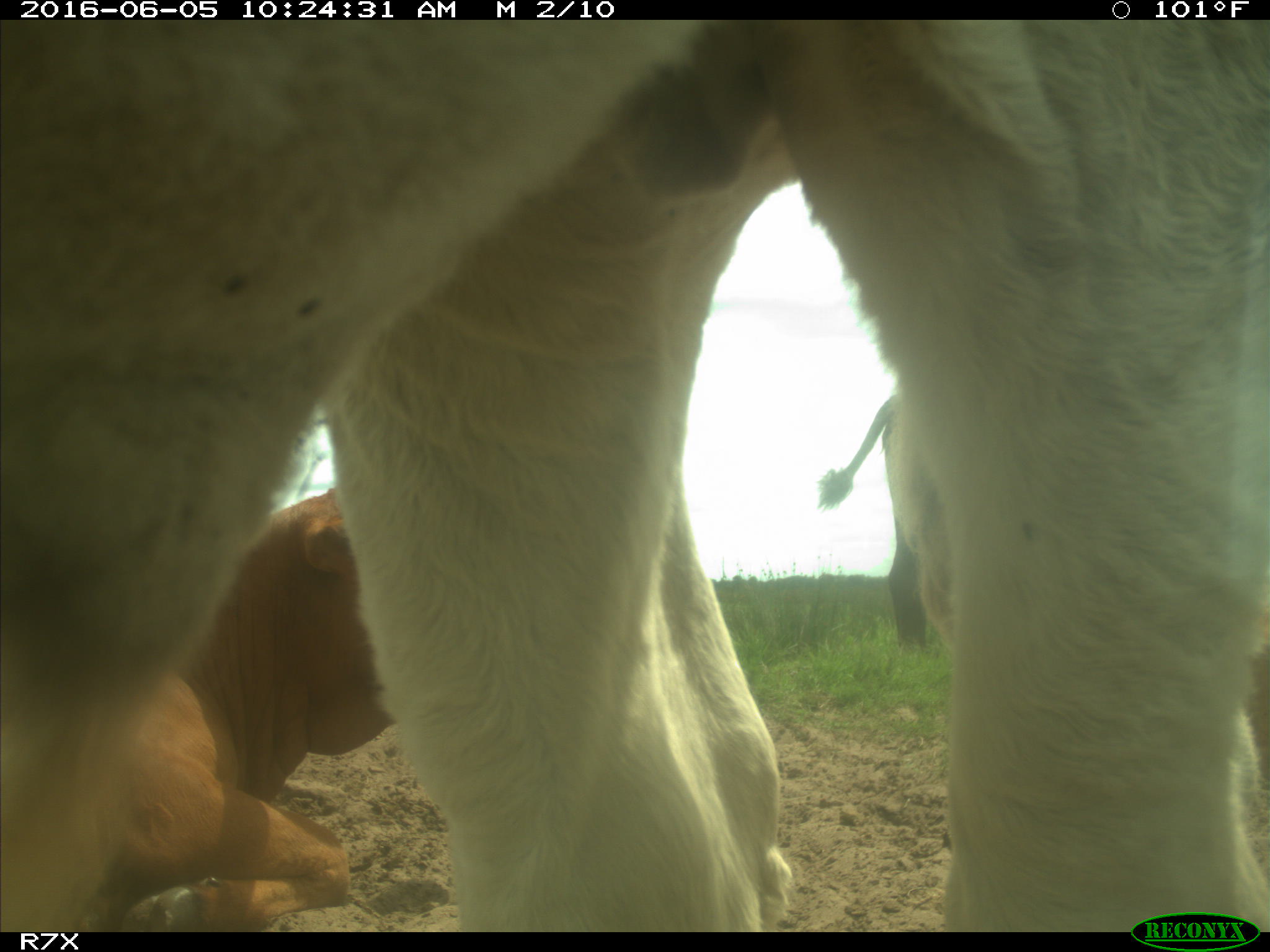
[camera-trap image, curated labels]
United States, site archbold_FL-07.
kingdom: Animalia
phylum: Chordata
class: Mammalia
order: Artiodactyla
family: Bovidae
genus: Bos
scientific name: Bos taurus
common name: domestic cow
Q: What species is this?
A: Bos taurus (domestic cow).